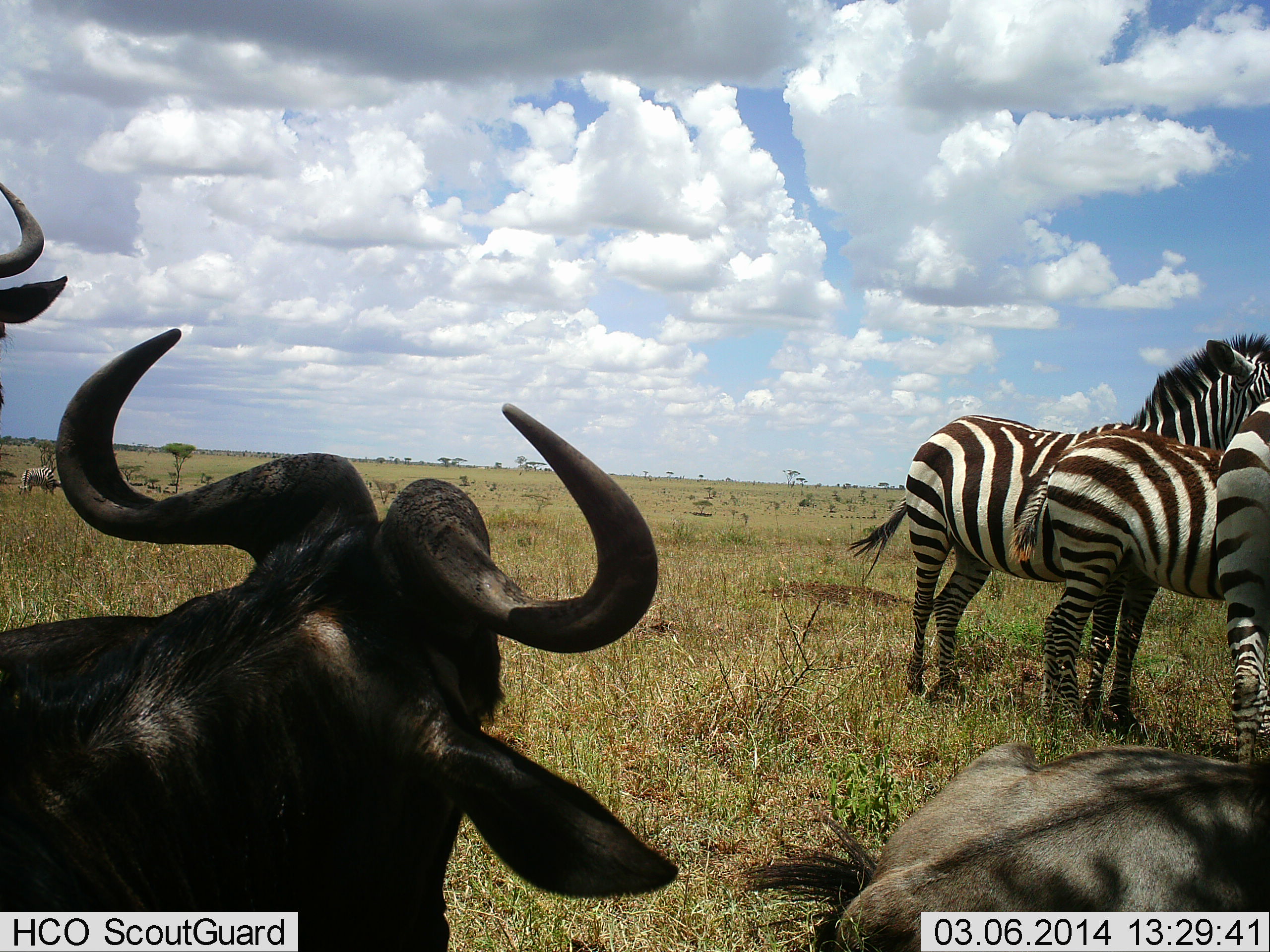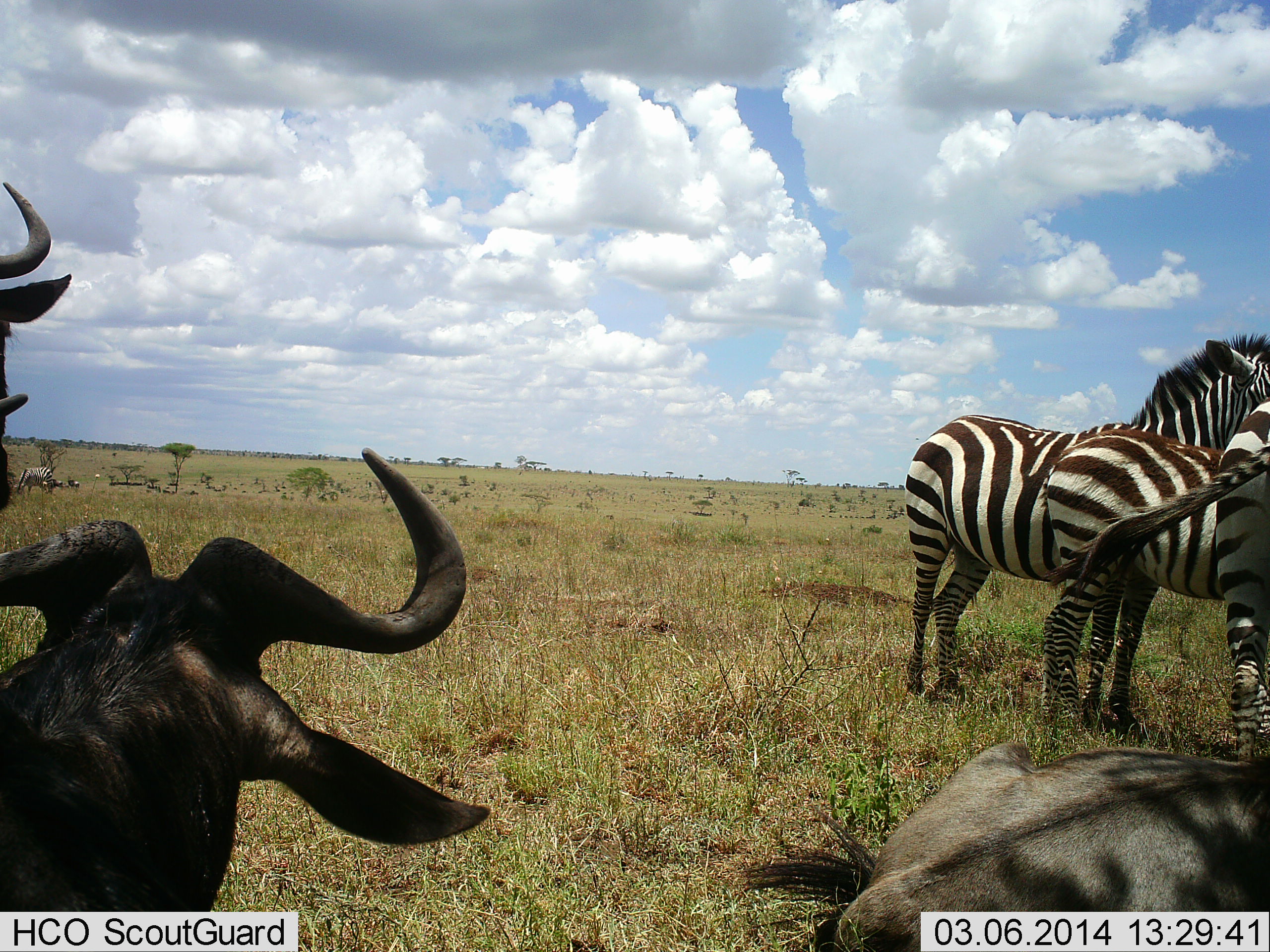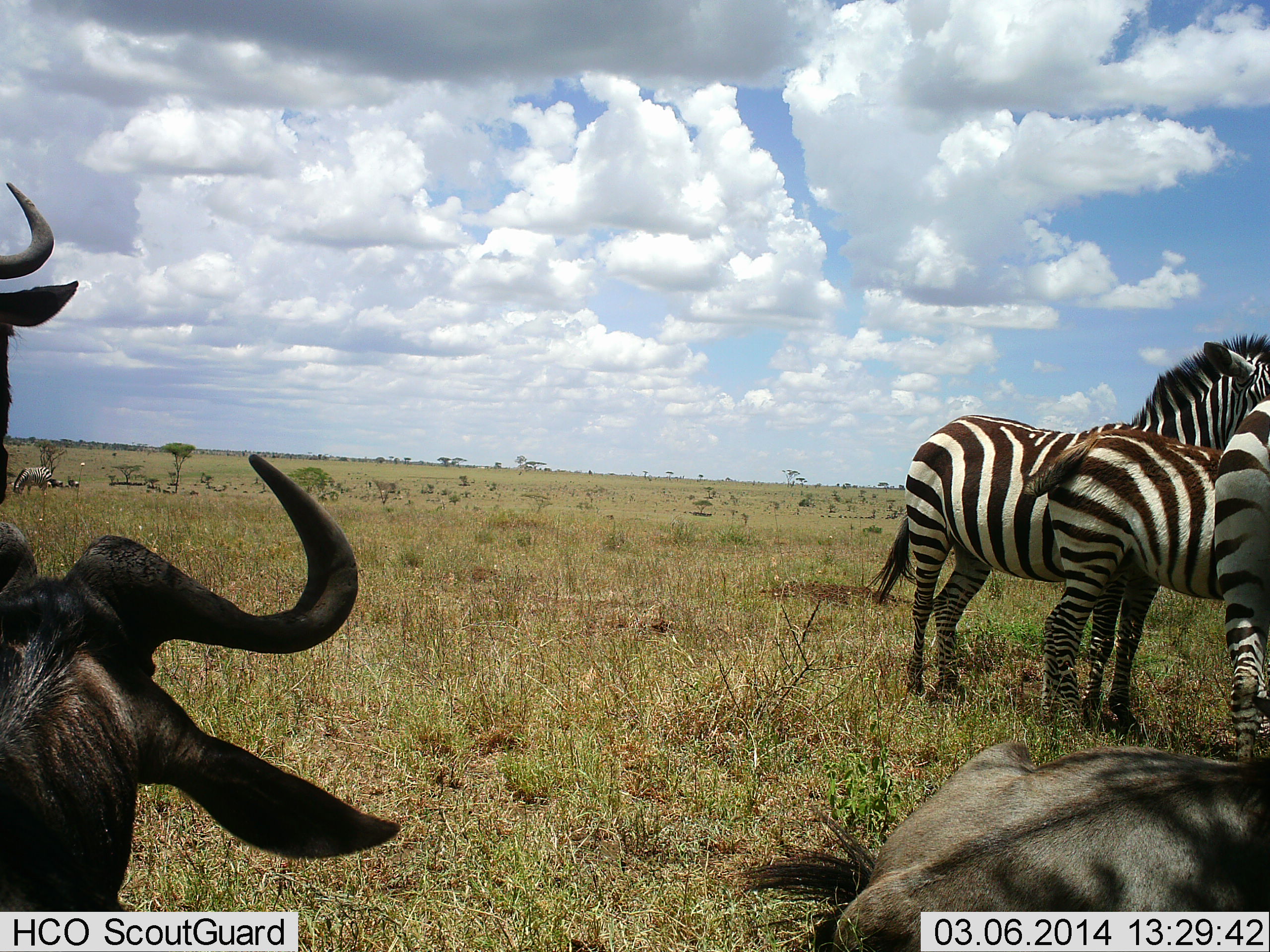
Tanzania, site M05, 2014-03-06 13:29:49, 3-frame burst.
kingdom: Animalia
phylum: Chordata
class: Mammalia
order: Artiodactyla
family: Bovidae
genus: Connochaetes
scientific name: Connochaetes taurinus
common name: blue wildebeest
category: wildebeest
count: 3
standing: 70%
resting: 90%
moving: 0%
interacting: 0%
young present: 0%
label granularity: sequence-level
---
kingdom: Animalia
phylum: Chordata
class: Mammalia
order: Perissodactyla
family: Equidae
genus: Equus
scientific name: Equus quagga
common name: plains zebra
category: zebra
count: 3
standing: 92%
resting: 15%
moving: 0%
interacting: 8%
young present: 15%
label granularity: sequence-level